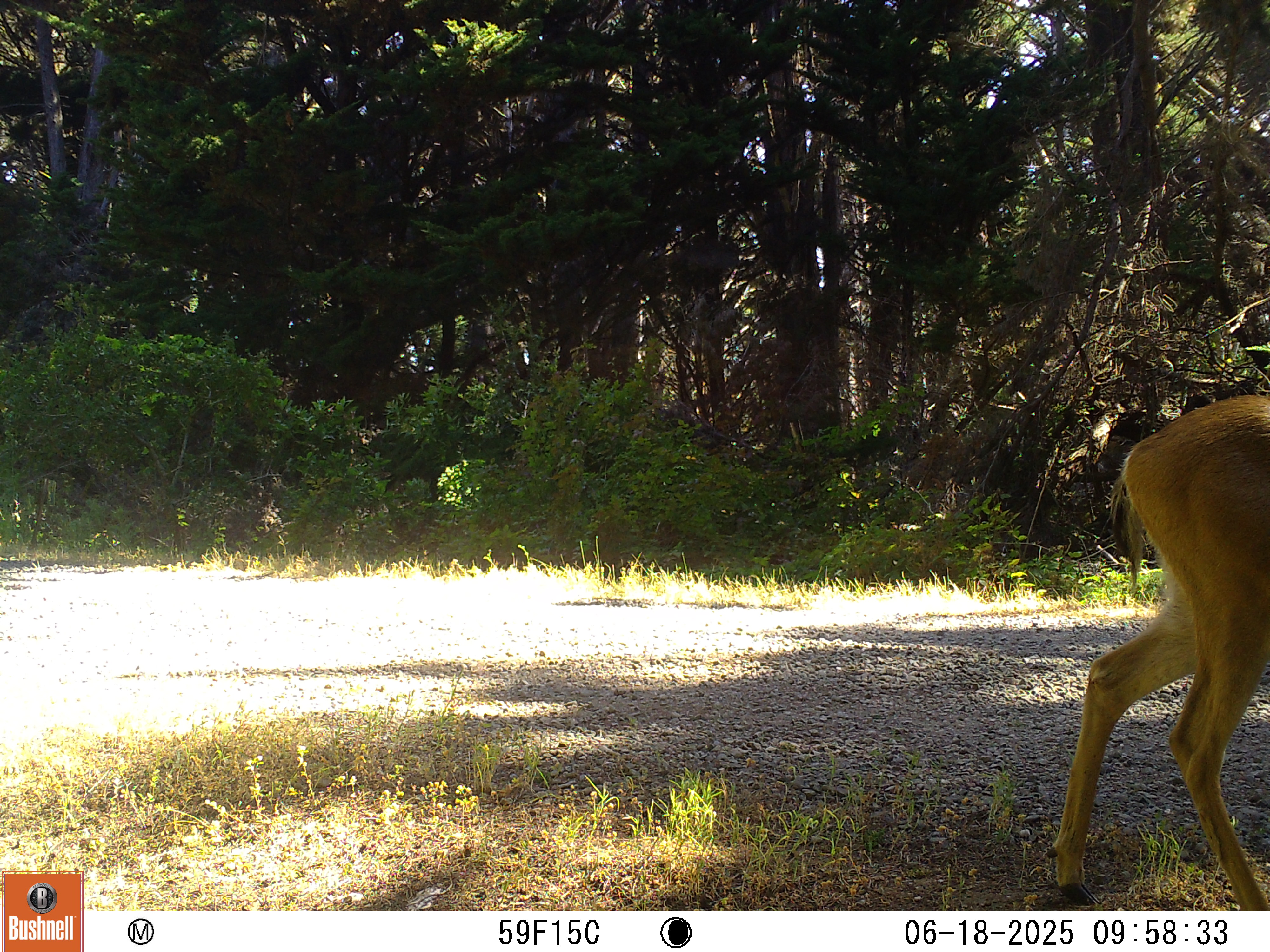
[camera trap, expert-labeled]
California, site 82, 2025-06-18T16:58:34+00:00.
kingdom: Animalia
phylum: Chordata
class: Mammalia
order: Artiodactyla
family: Cervidae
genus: Odocoileus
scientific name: Odocoileus hemionus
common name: mule deer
Mule deer (Odocoileus hemionus).